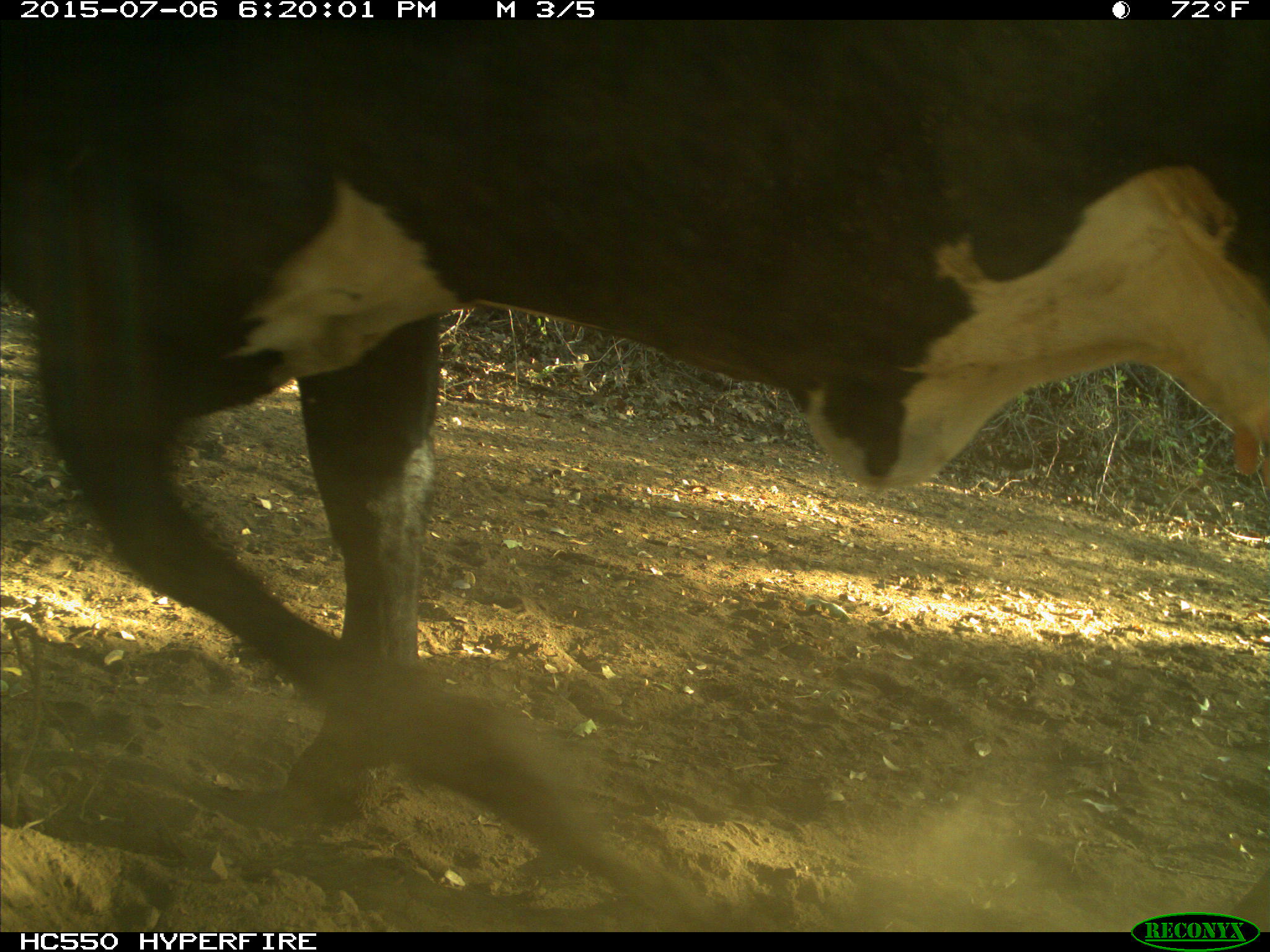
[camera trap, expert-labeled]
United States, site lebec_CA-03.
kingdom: Animalia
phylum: Chordata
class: Mammalia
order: Artiodactyla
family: Bovidae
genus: Bos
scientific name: Bos taurus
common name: domestic cow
Bos taurus (domestic cow).